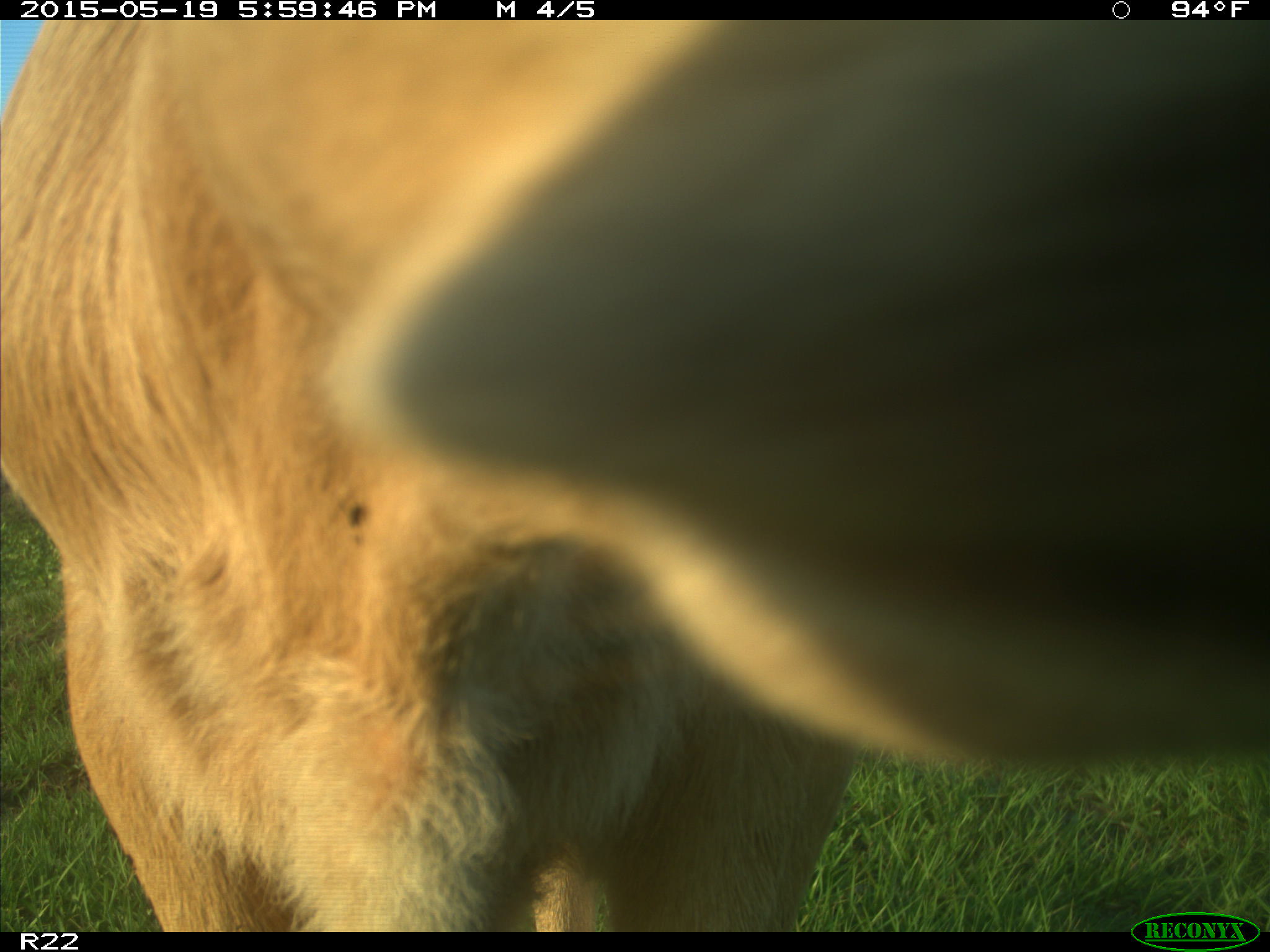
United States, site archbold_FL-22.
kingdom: Animalia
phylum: Chordata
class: Mammalia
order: Artiodactyla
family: Bovidae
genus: Bos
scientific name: Bos taurus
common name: domestic cow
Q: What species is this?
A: Bos taurus (domestic cow).